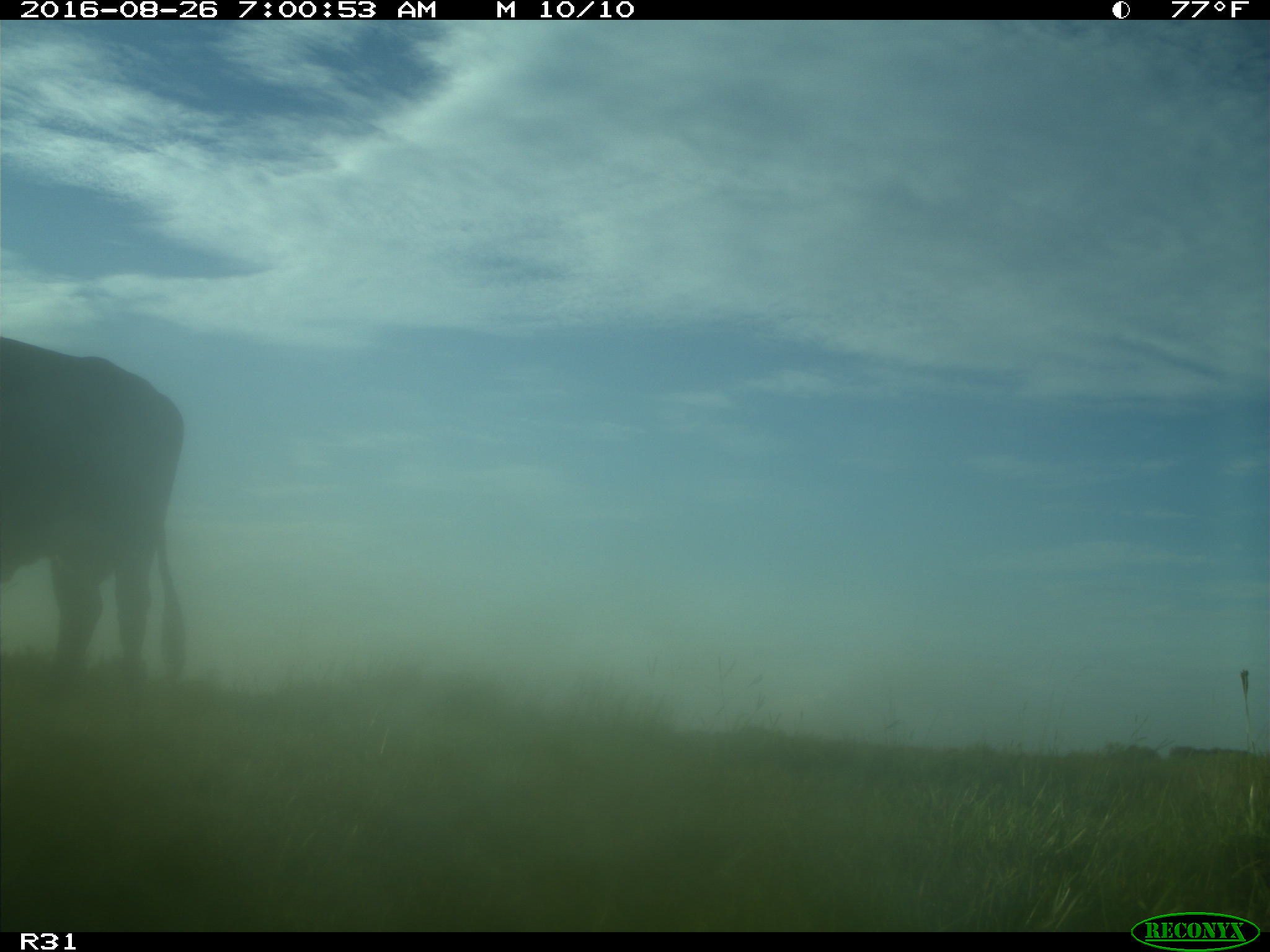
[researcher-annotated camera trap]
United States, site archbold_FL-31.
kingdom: Animalia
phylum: Chordata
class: Mammalia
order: Artiodactyla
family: Bovidae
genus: Bos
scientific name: Bos taurus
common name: domestic cow